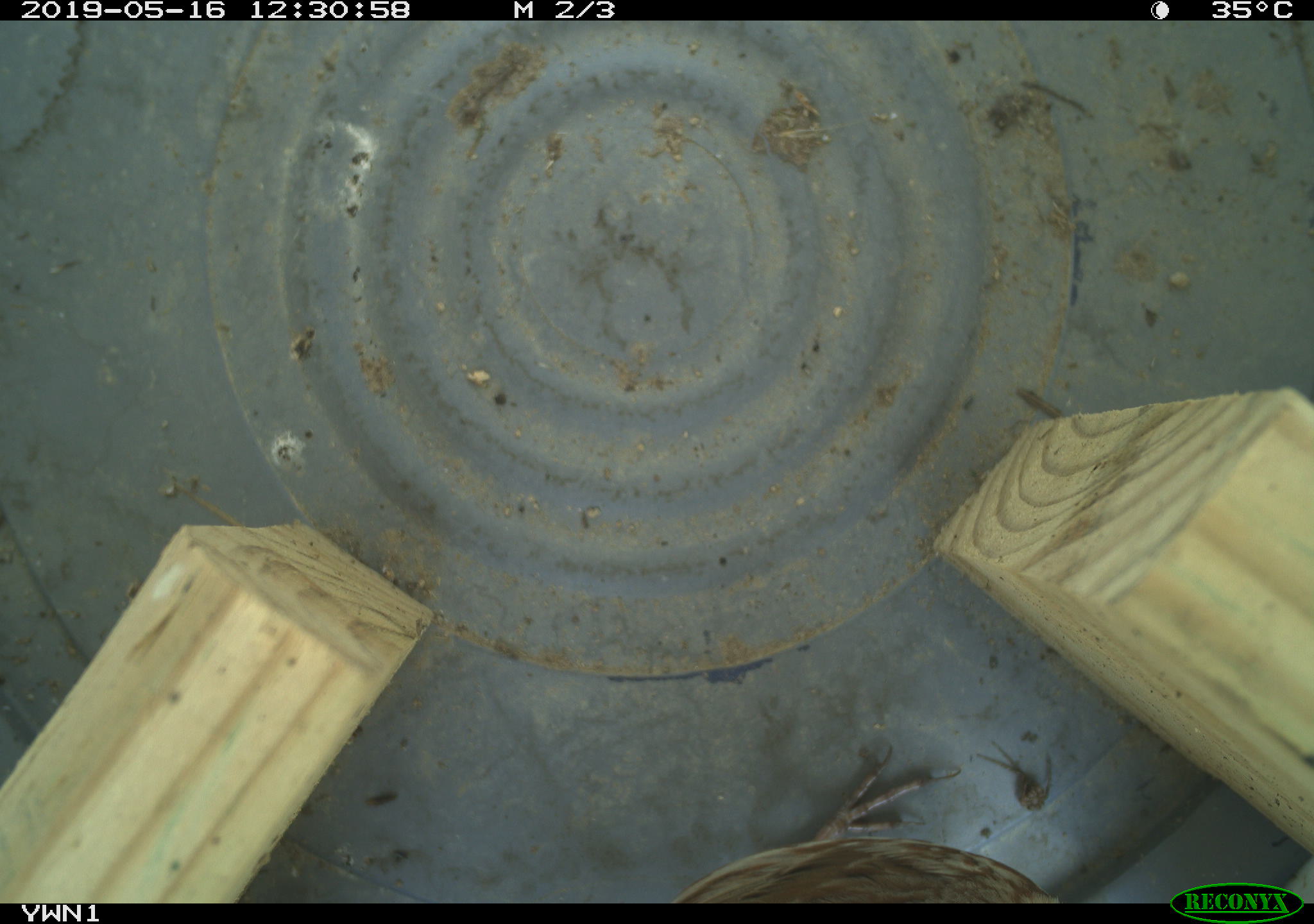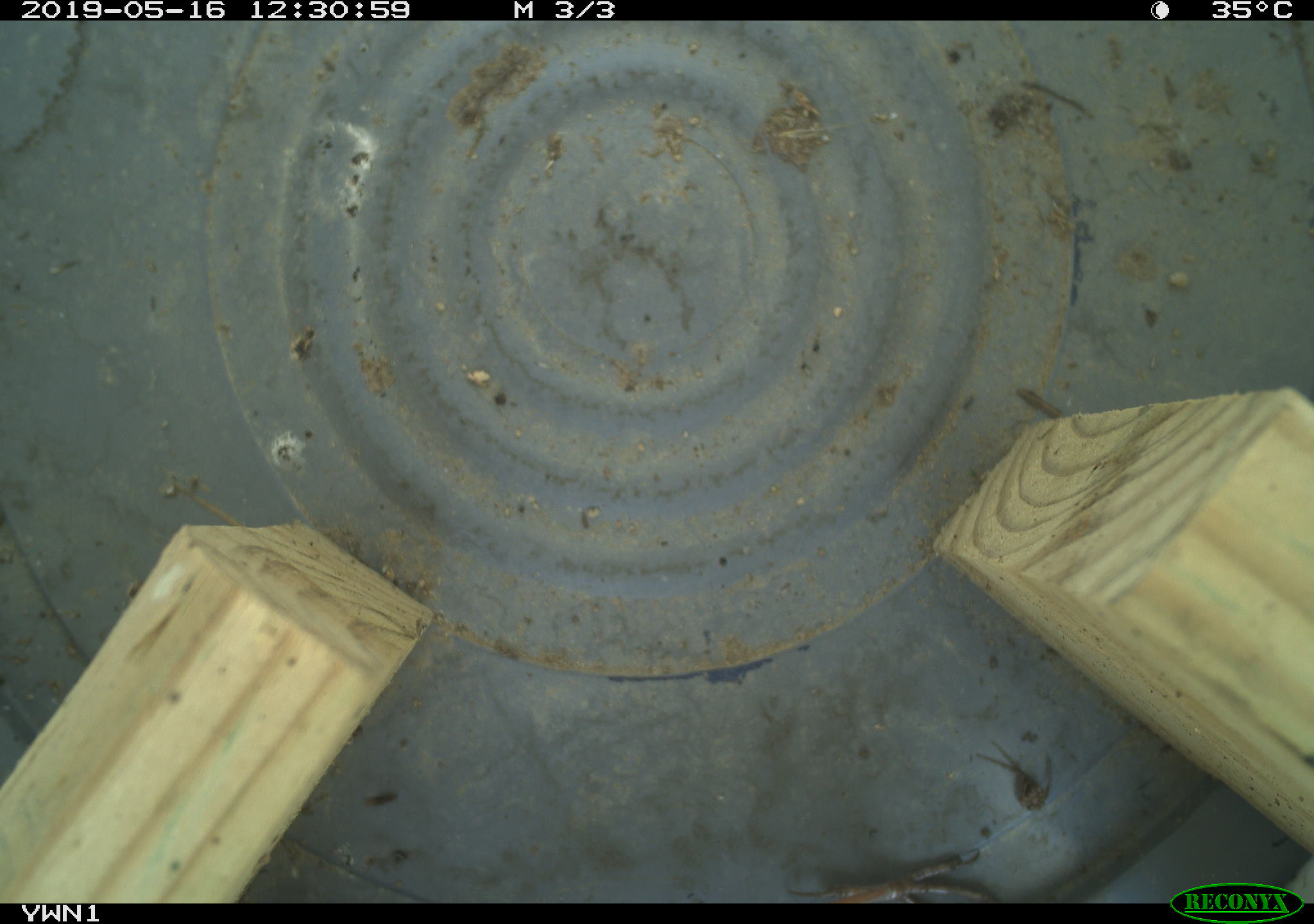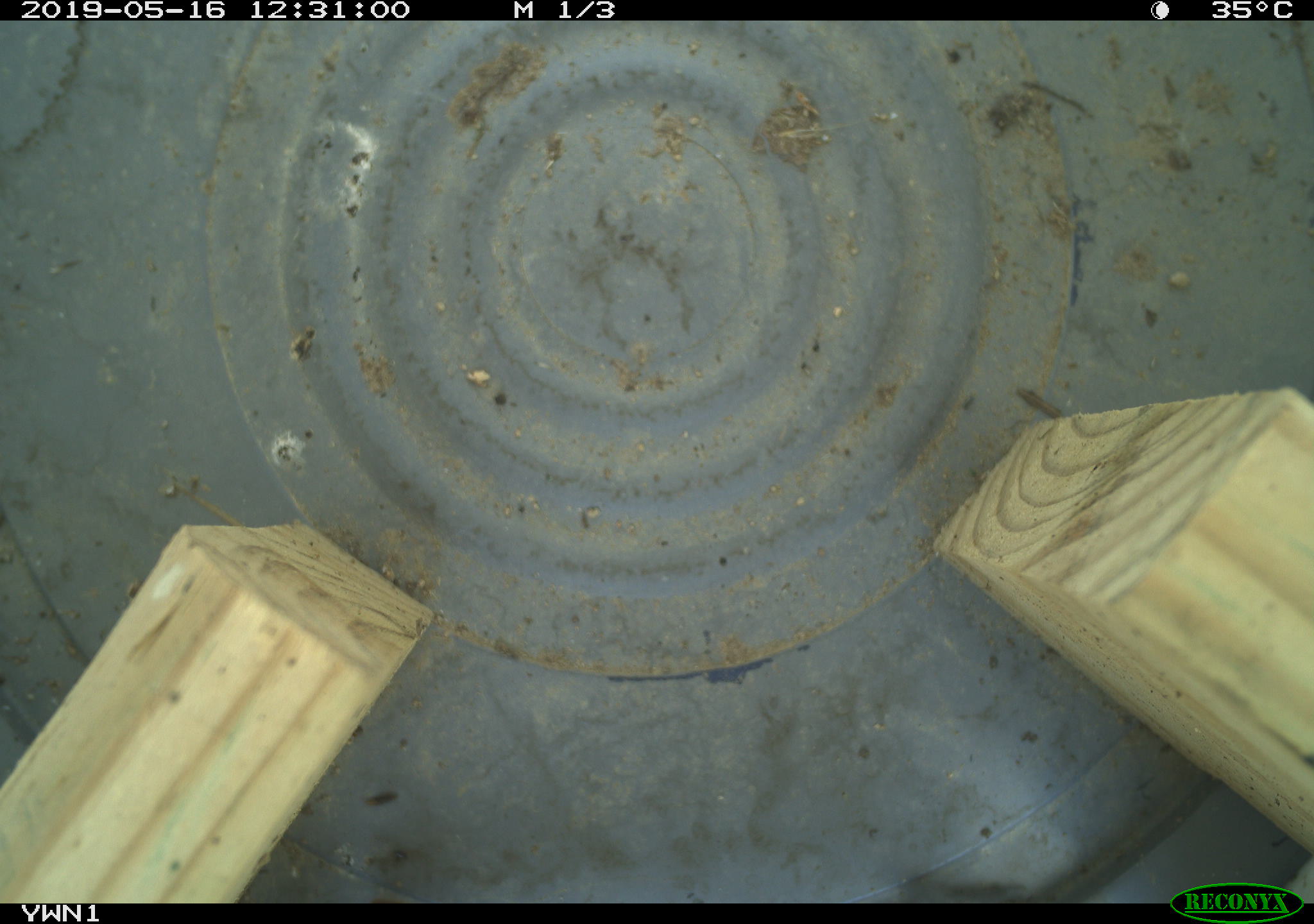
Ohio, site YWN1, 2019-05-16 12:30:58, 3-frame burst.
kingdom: Animalia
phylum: Chordata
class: Aves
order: Passeriformes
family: Passerellidae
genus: Melospiza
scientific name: Melospiza melodia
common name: song sparrow